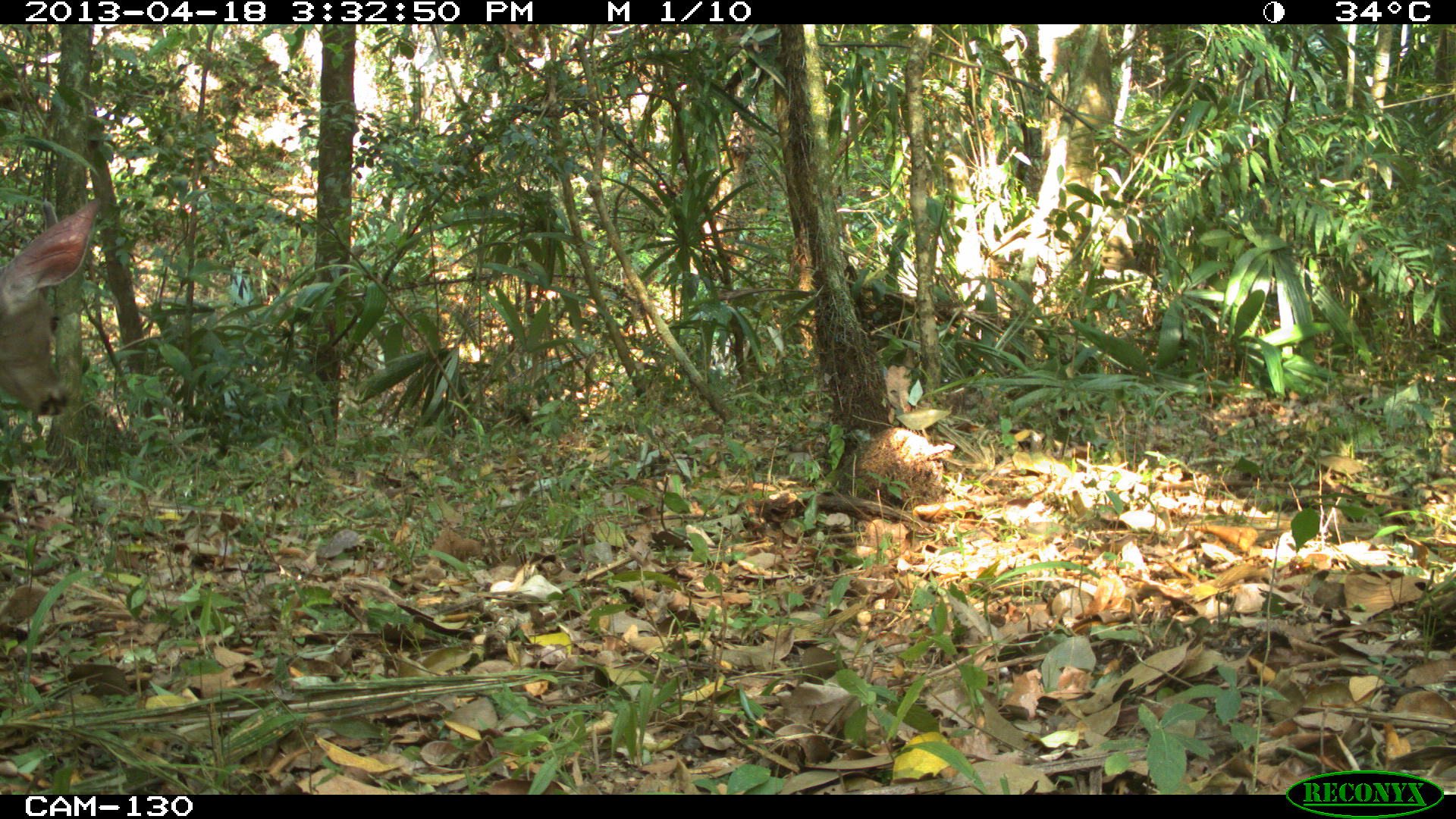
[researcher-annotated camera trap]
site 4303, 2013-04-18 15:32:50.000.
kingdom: Animalia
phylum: Chordata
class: Mammalia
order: Artiodactyla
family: Cervidae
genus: Odocoileus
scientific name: Odocoileus virginianus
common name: white-tailed deer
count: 1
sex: male